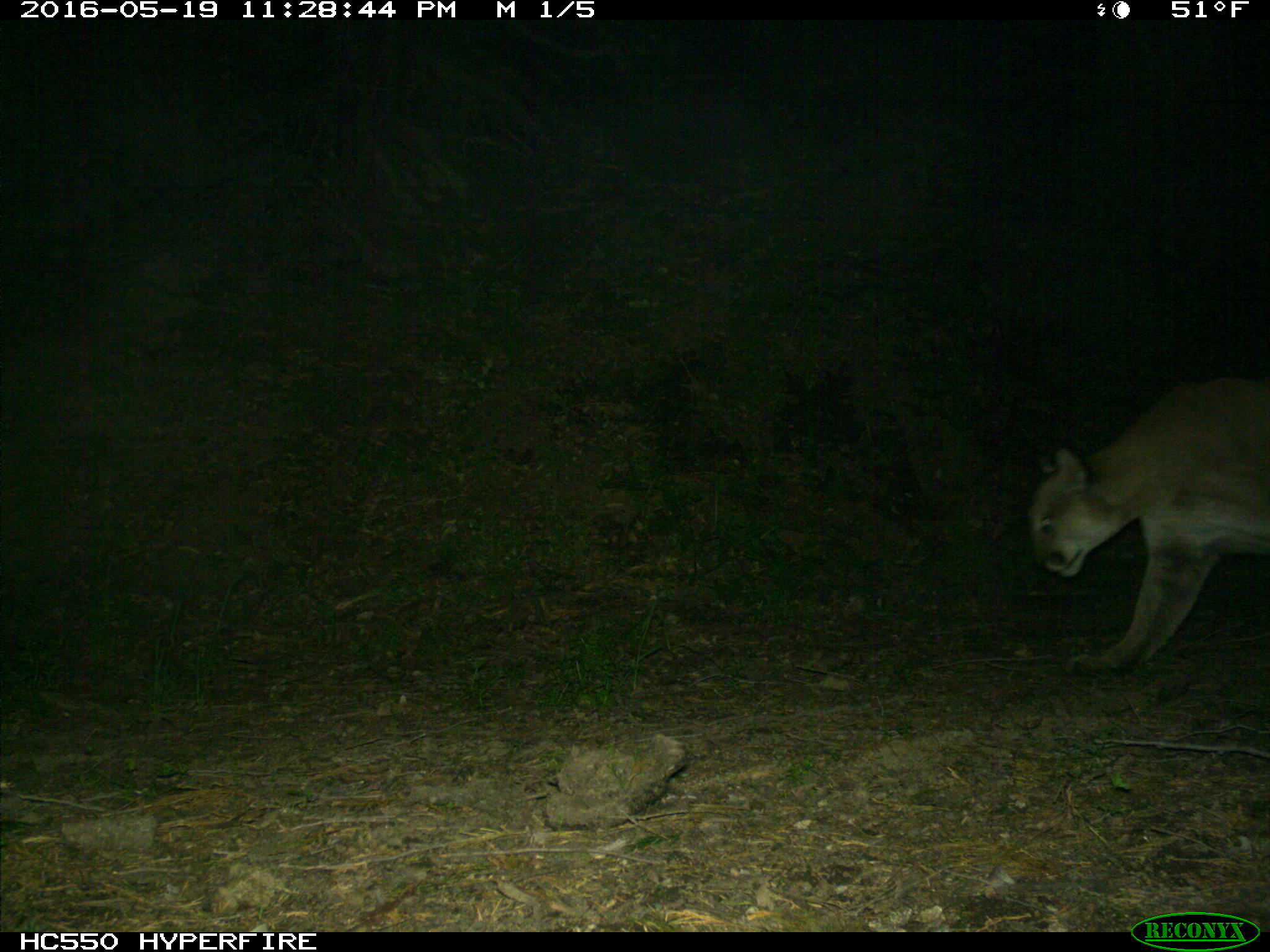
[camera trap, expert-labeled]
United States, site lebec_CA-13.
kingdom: Animalia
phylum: Chordata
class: Mammalia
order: Carnivora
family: Felidae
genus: Puma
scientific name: Puma concolor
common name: mountain lion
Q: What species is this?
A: Puma concolor (mountain lion).